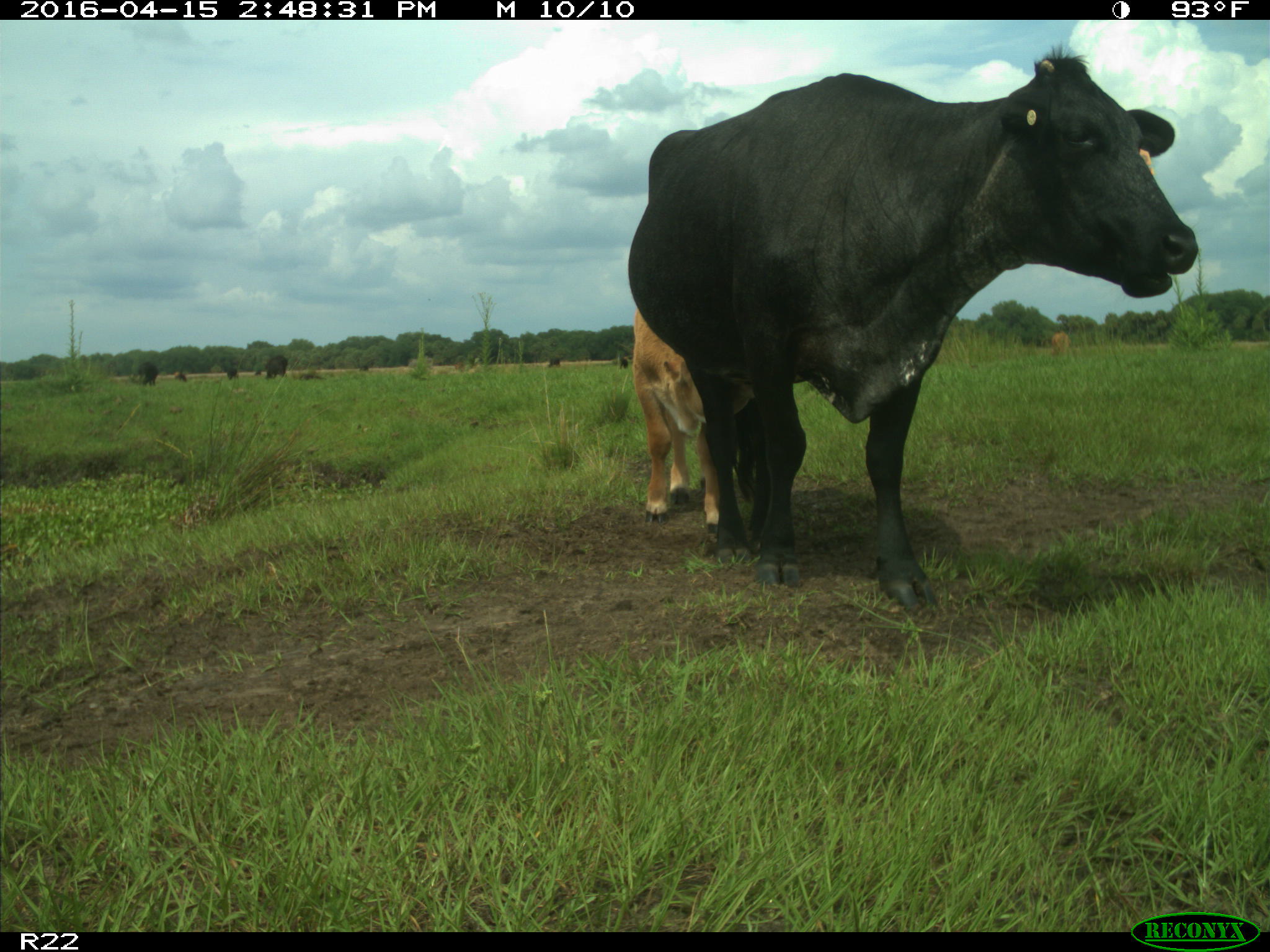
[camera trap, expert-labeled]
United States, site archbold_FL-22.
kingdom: Animalia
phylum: Chordata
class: Mammalia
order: Artiodactyla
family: Bovidae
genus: Bos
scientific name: Bos taurus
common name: domestic cow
Bos taurus (domestic cow).